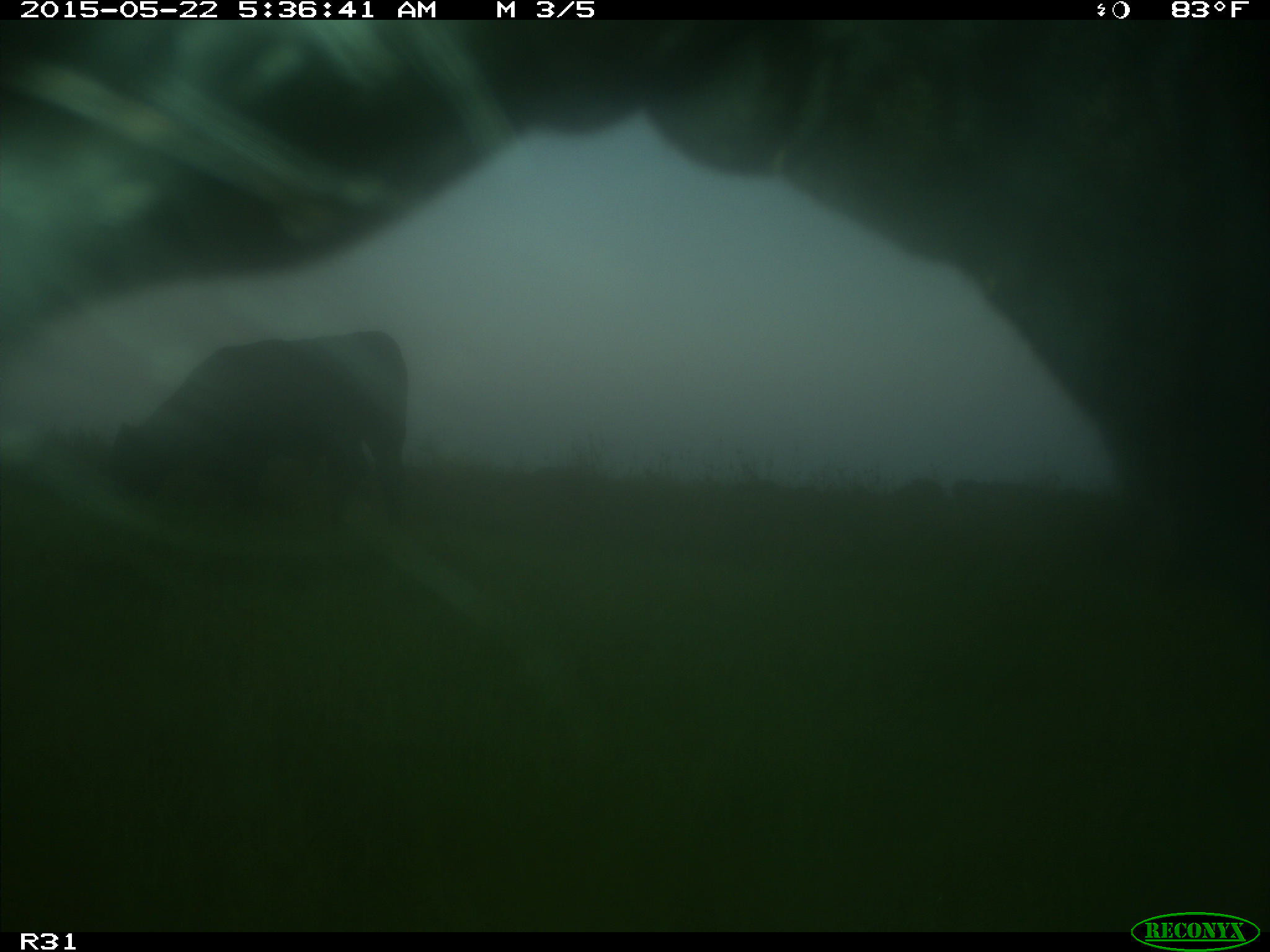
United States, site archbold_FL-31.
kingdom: Animalia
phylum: Chordata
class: Mammalia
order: Artiodactyla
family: Bovidae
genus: Bos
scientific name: Bos taurus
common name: domestic cow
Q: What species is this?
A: Bos taurus (domestic cow).